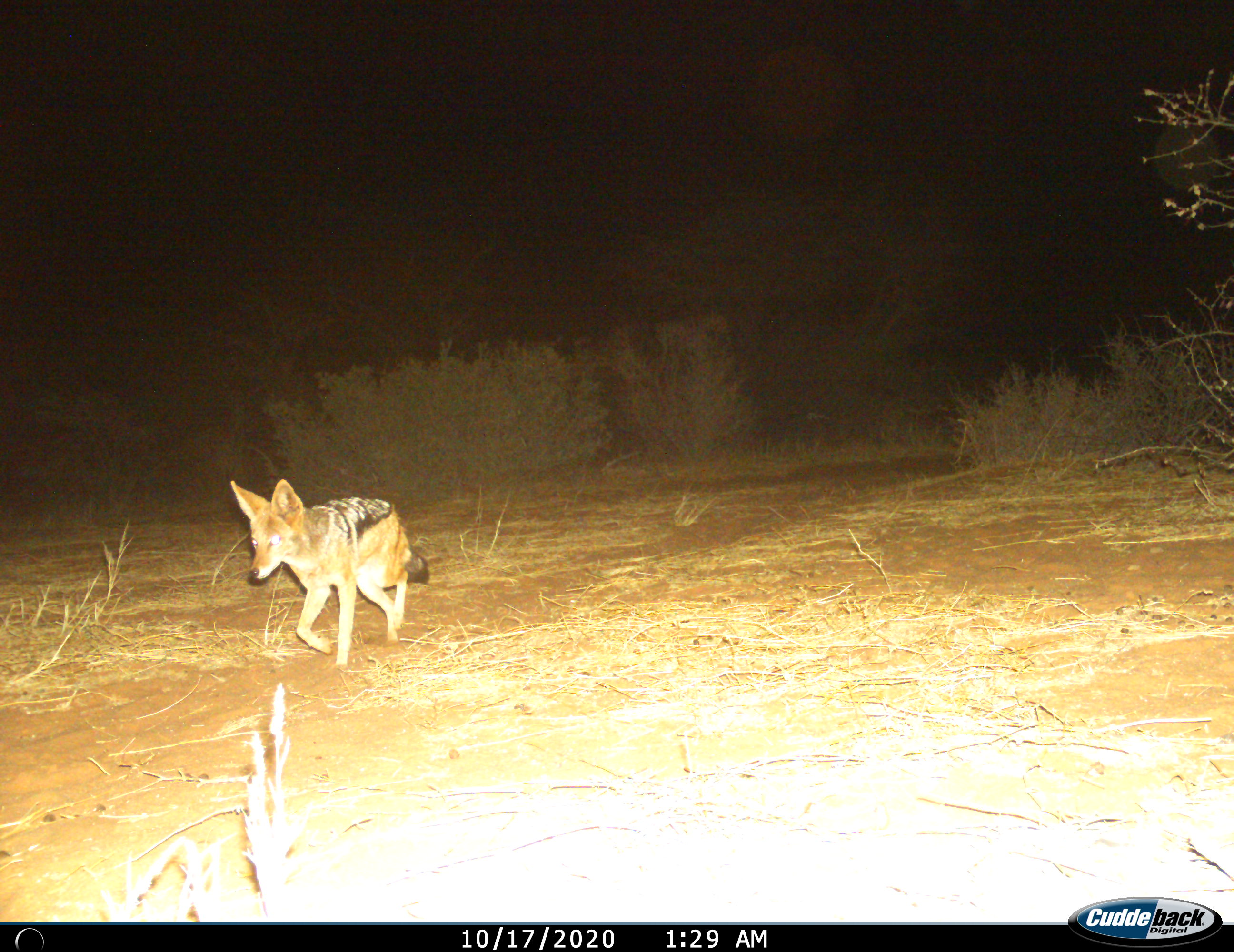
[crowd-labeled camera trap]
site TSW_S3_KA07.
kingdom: Animalia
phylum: Chordata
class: Mammalia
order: Carnivora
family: Canidae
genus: Lupulella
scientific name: Lupulella mesomelas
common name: black-backed jackal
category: jackalblackbacked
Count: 1.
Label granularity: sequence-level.